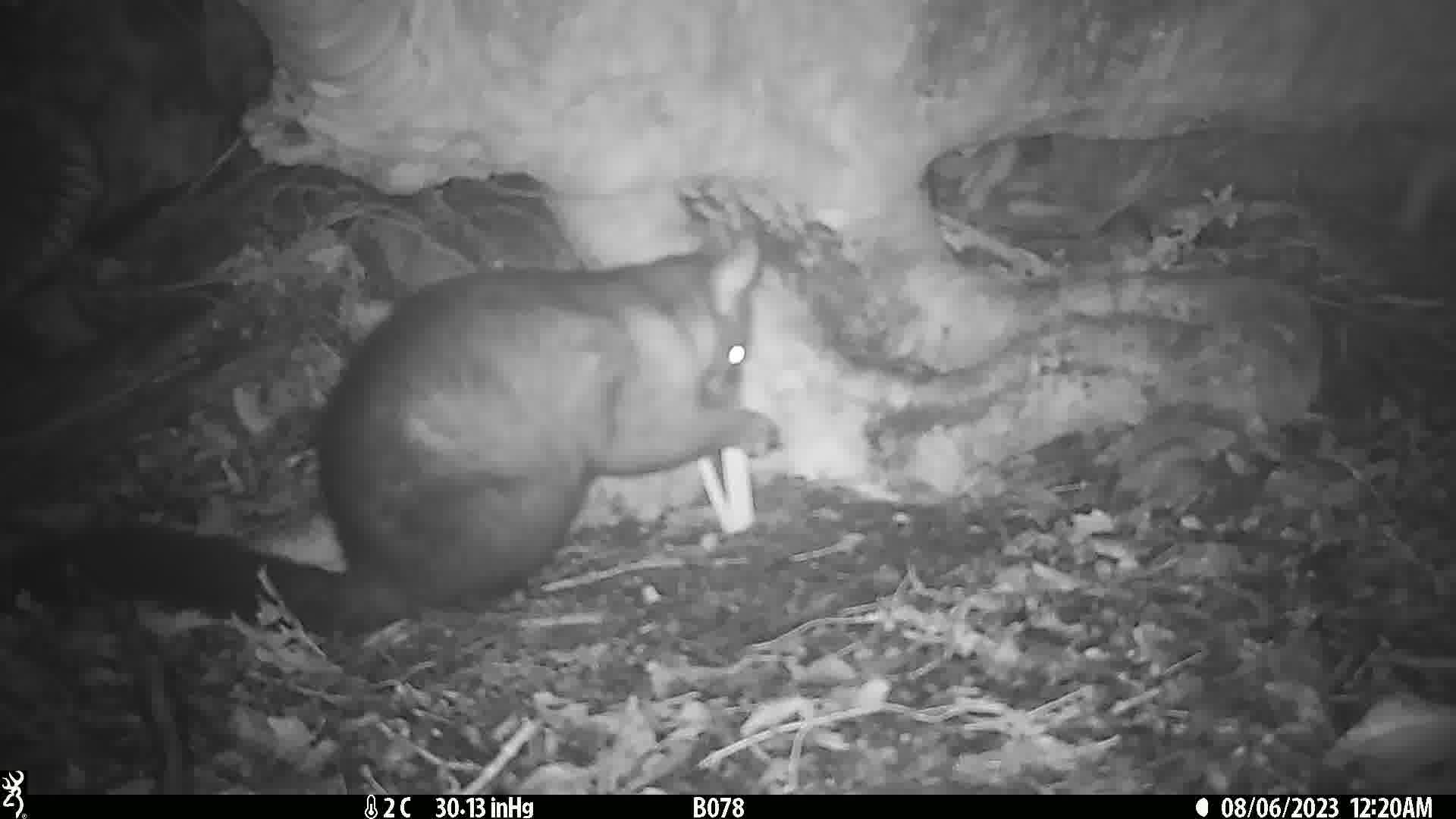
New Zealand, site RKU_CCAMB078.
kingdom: Animalia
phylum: Chordata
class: Mammalia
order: Diprotodontia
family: Phalangeridae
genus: Trichosurus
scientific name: Trichosurus vulpecula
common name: common brushtail possum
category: possum